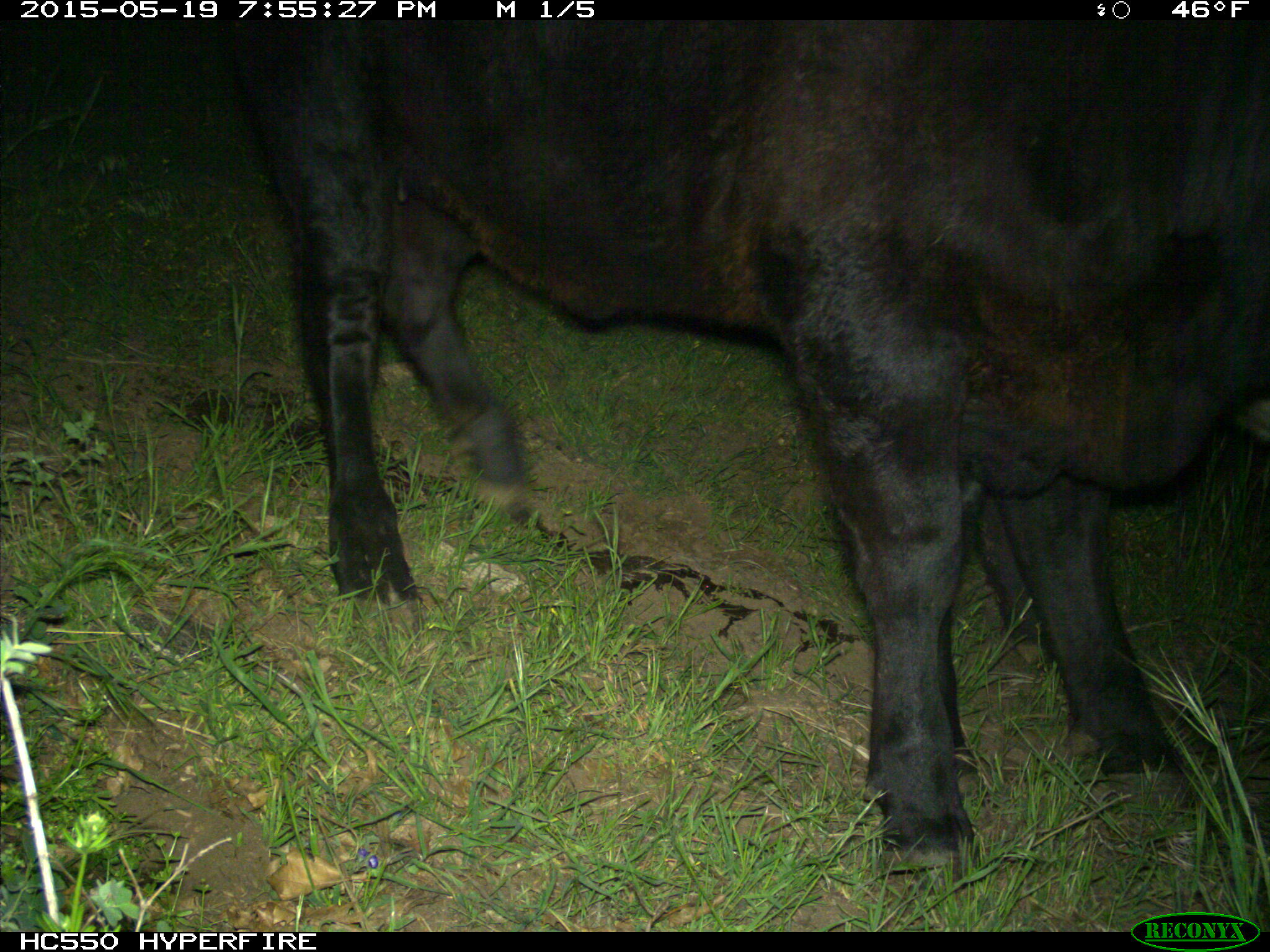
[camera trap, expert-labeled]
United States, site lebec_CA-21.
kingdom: Animalia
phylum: Chordata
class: Mammalia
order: Artiodactyla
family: Bovidae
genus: Bos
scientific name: Bos taurus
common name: domestic cow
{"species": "Bos taurus (domestic cow)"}